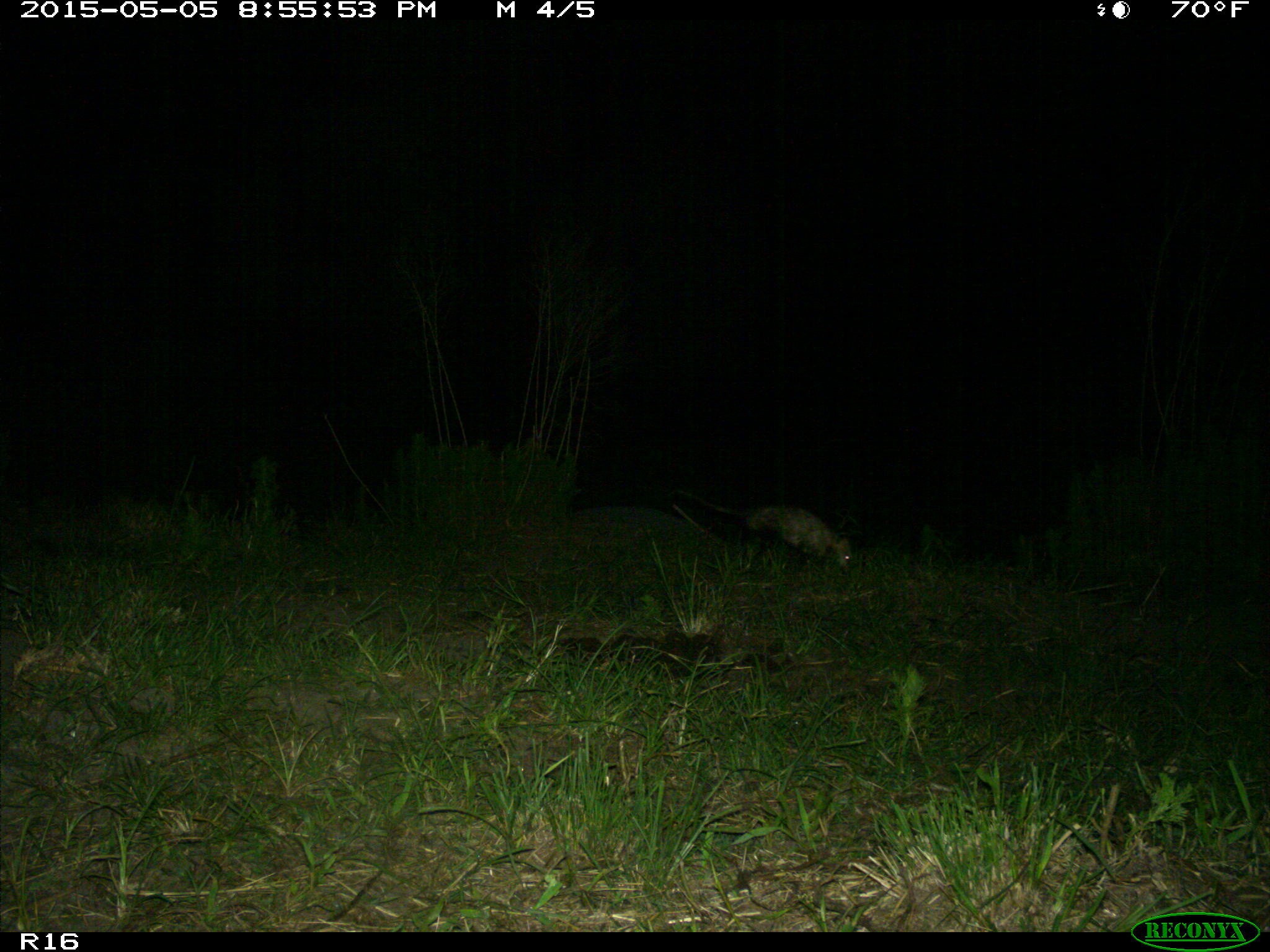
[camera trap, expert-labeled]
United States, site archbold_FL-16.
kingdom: Animalia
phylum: Chordata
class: Mammalia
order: Artiodactyla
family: Bovidae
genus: Bos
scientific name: Bos taurus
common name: domestic cow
Bos taurus (domestic cow).